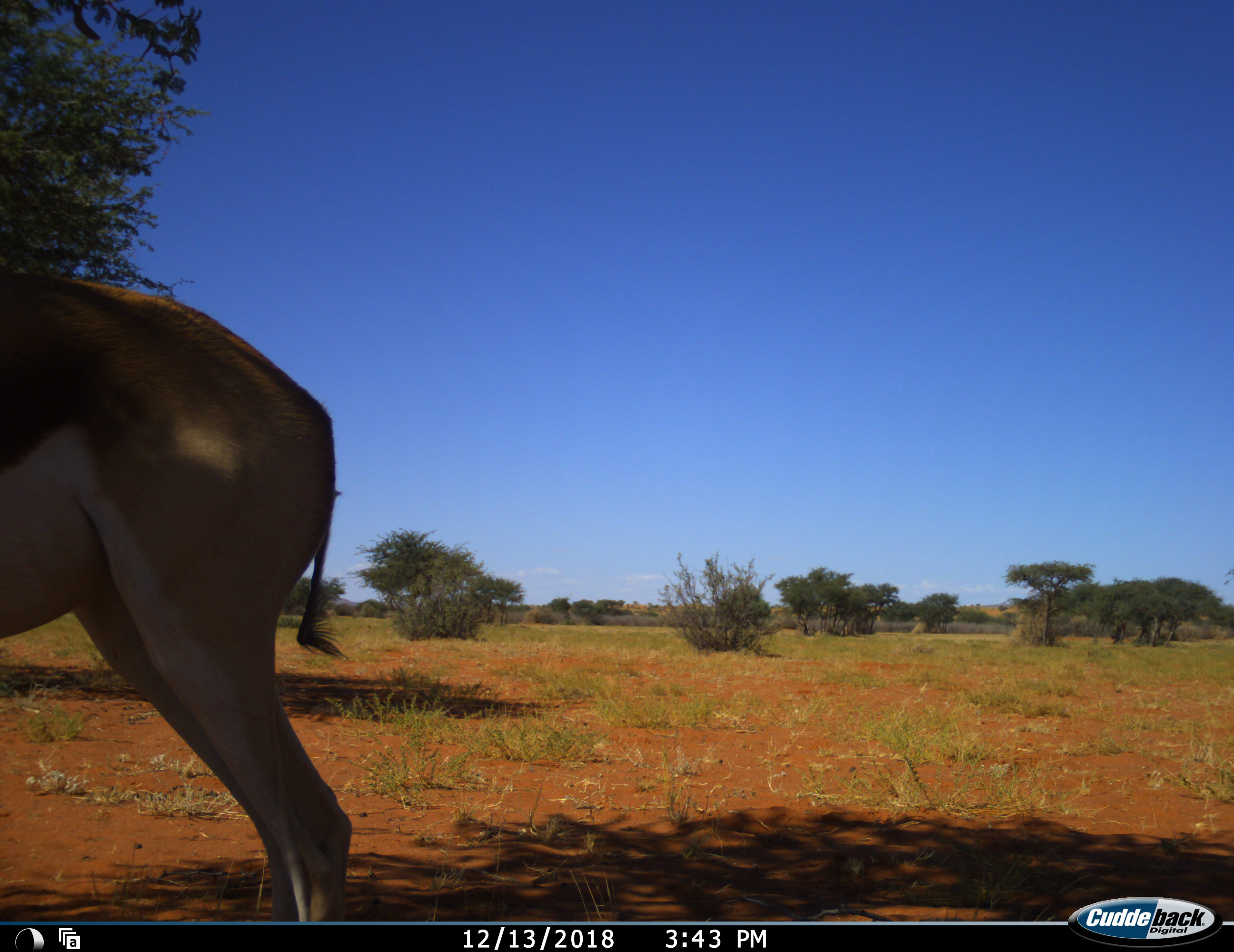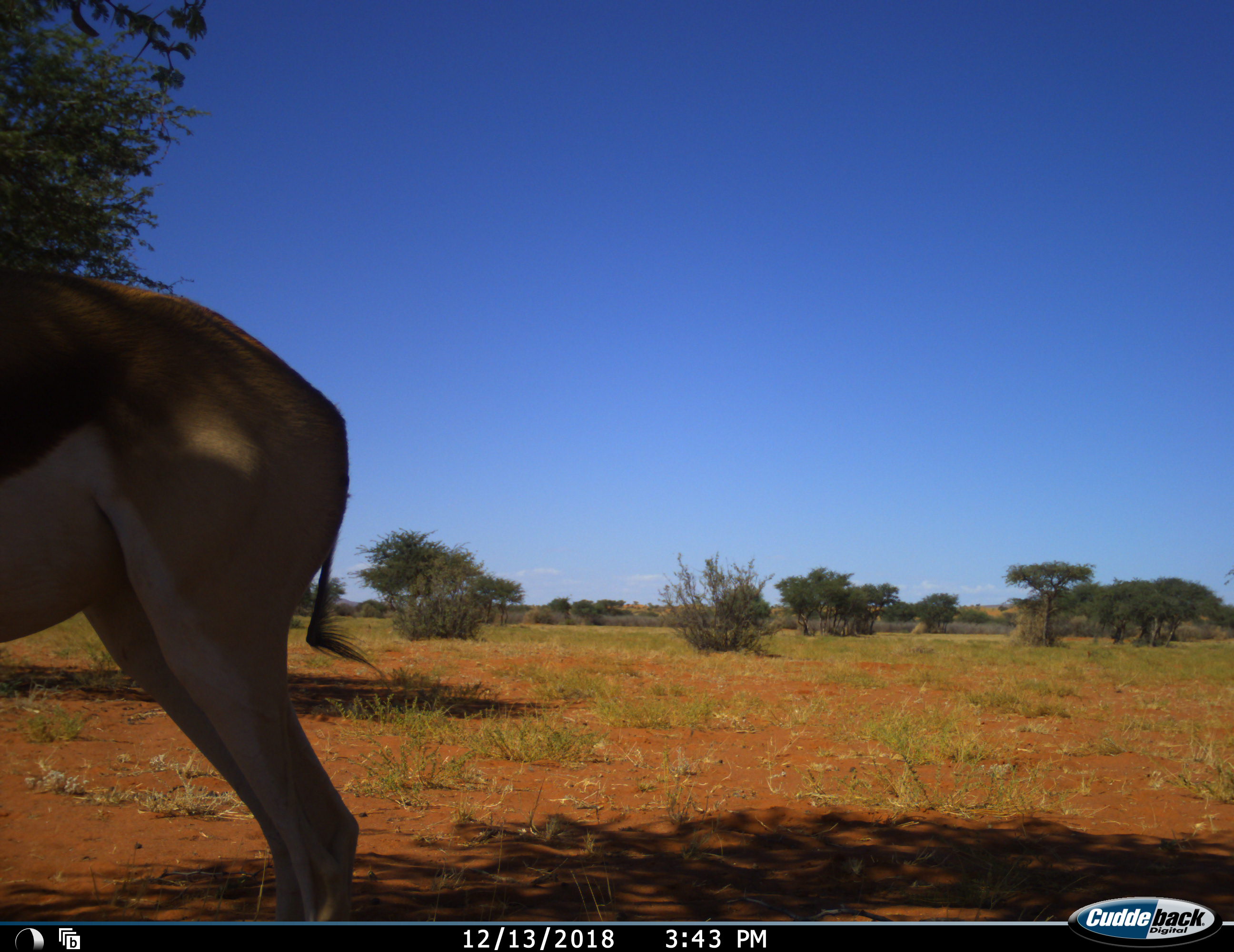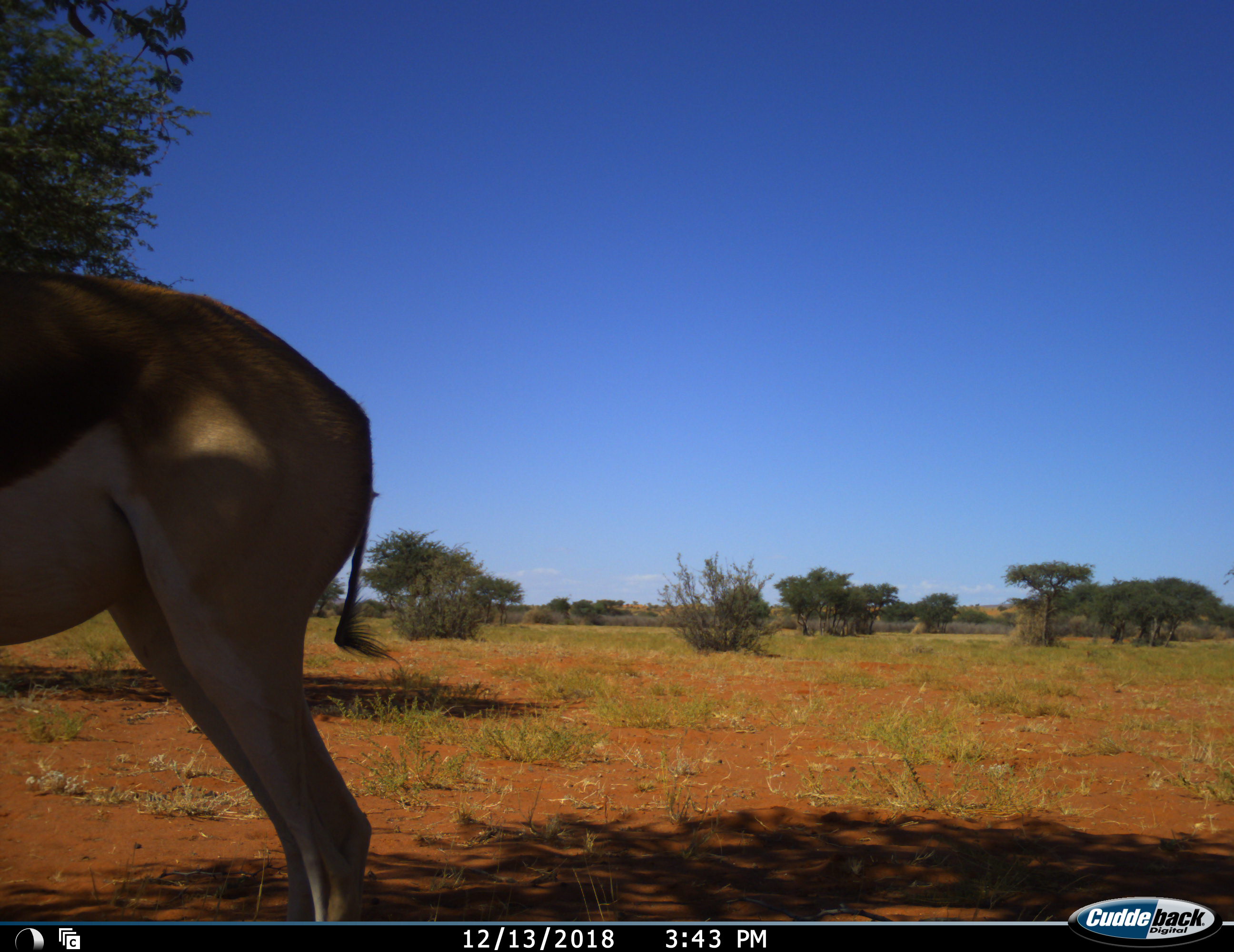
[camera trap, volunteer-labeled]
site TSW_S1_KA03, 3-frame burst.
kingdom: Animalia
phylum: Chordata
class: Mammalia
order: Artiodactyla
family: Bovidae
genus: Antidorcas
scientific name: Antidorcas marsupialis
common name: springbok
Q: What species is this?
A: Springbok (Antidorcas marsupialis).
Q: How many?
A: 1.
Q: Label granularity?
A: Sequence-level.